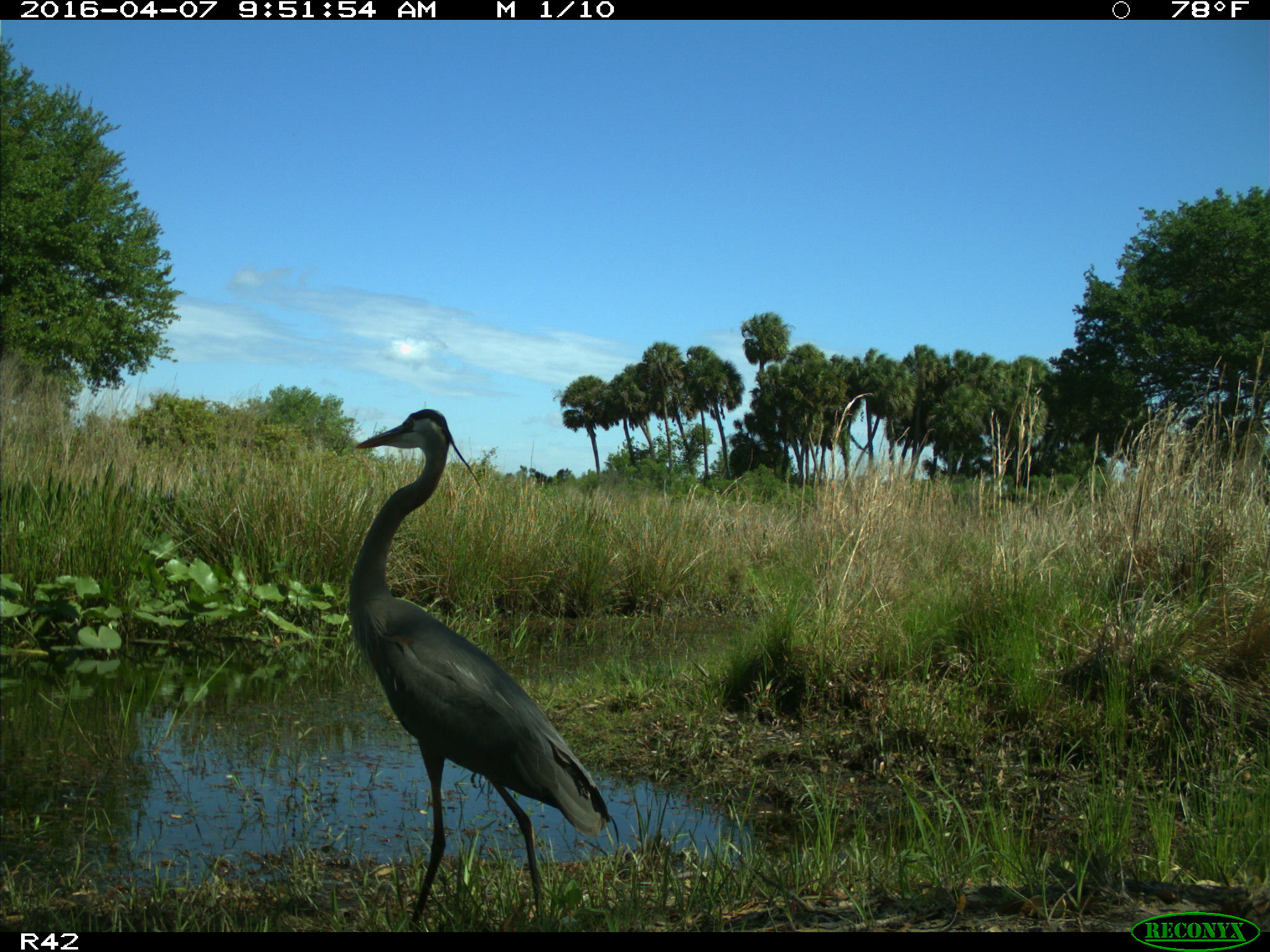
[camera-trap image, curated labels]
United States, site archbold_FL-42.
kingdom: Animalia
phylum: Chordata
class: Aves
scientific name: Aves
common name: birds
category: unidentified bird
Unidentified bird (birds) (Aves).